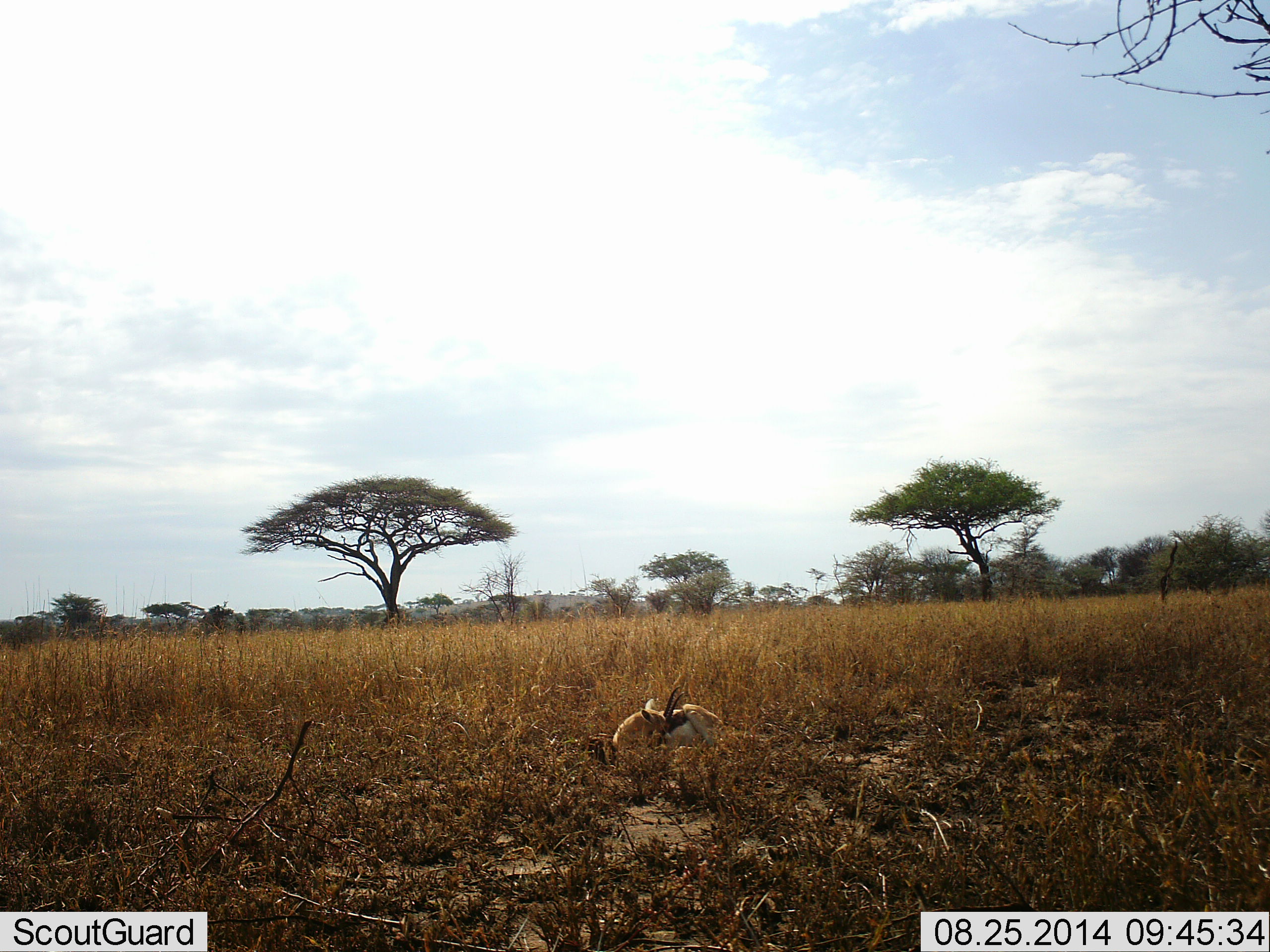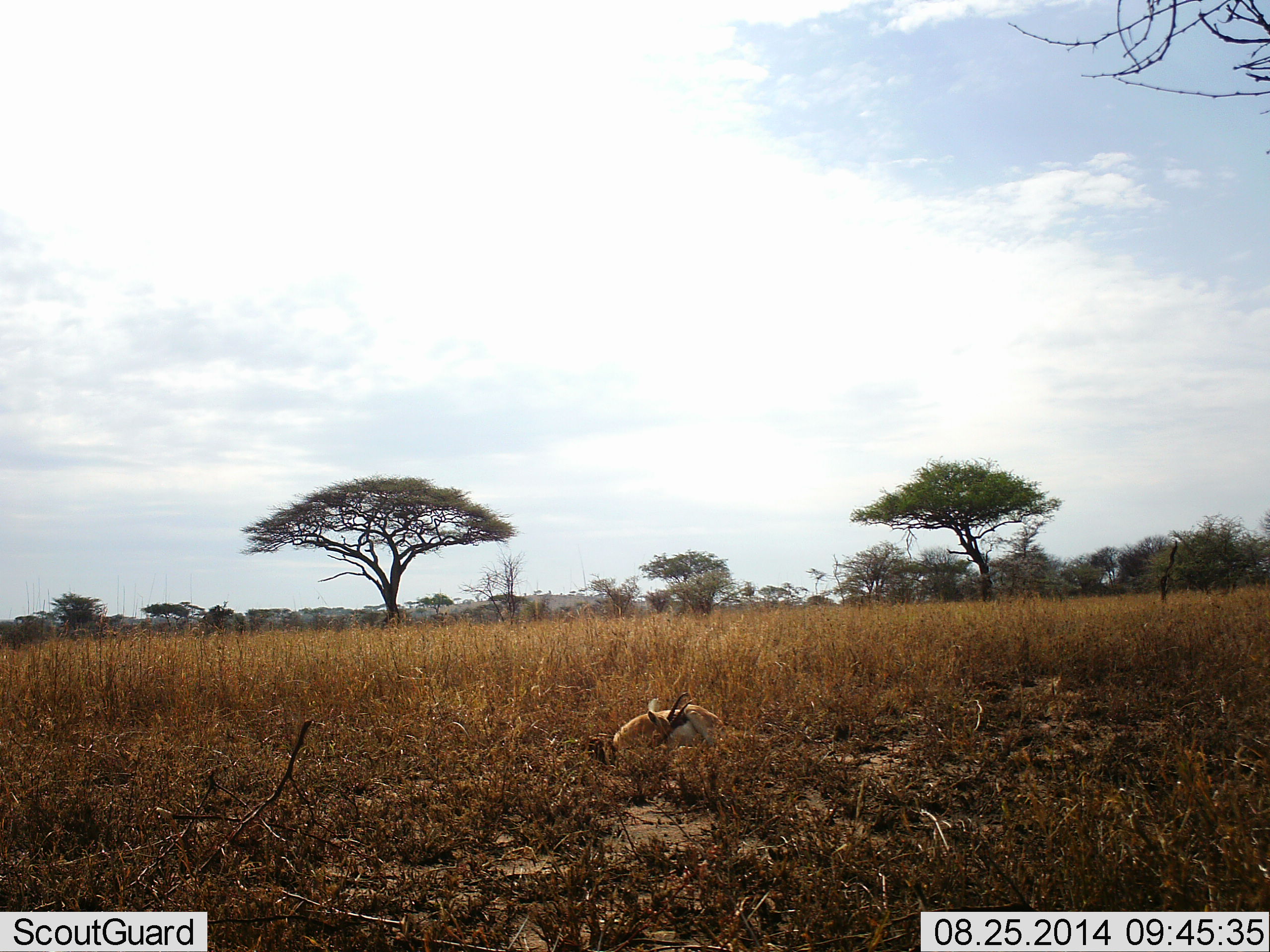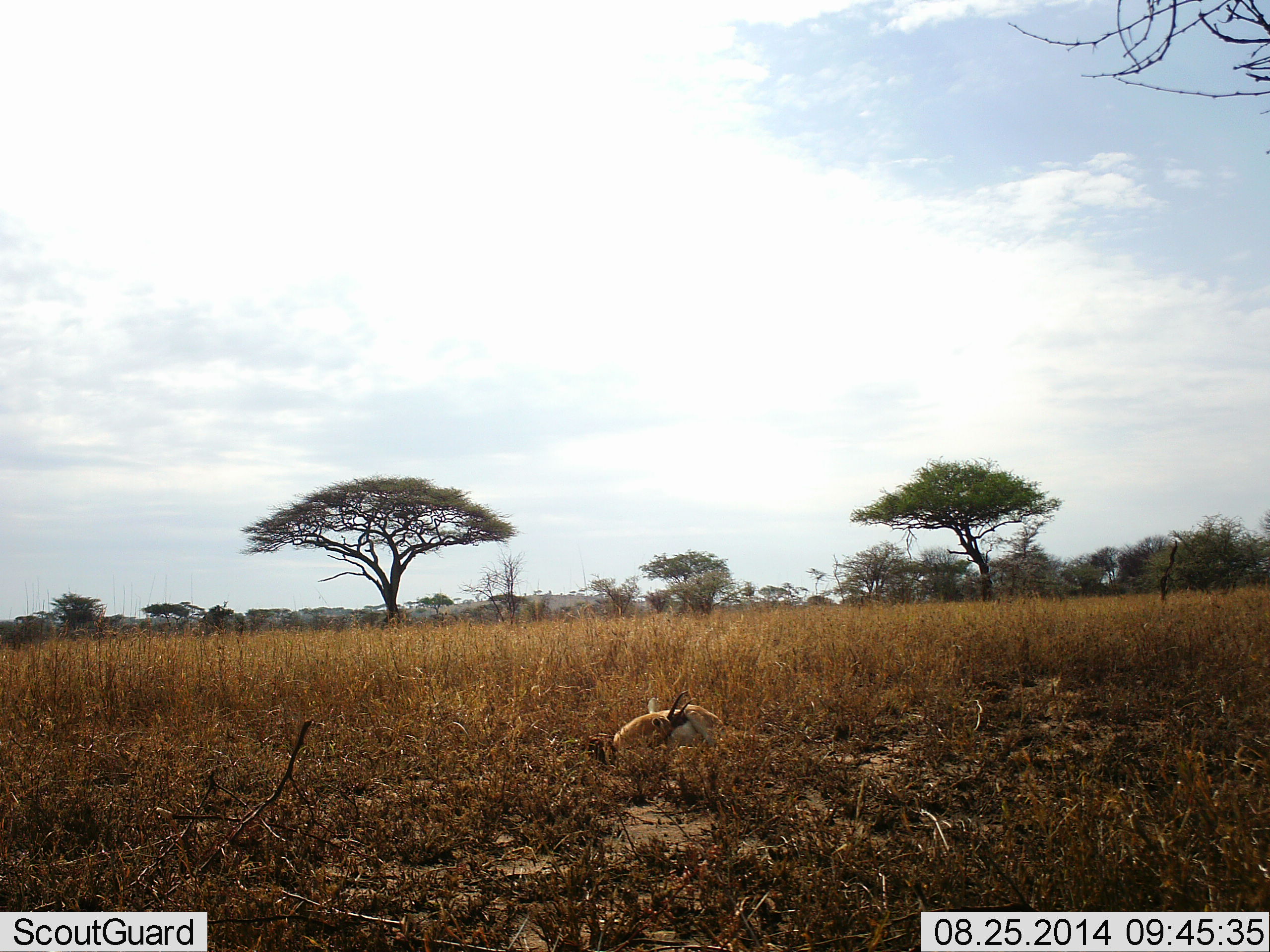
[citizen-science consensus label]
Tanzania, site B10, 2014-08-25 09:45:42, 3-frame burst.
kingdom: Animalia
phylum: Chordata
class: Mammalia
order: Artiodactyla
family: Bovidae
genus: Eudorcas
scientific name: Eudorcas thomsonii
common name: thomson's gazelle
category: gazellethomsons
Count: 1.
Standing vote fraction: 0%.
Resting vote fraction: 100%.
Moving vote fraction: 0%.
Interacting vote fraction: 0%.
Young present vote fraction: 10%.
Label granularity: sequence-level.